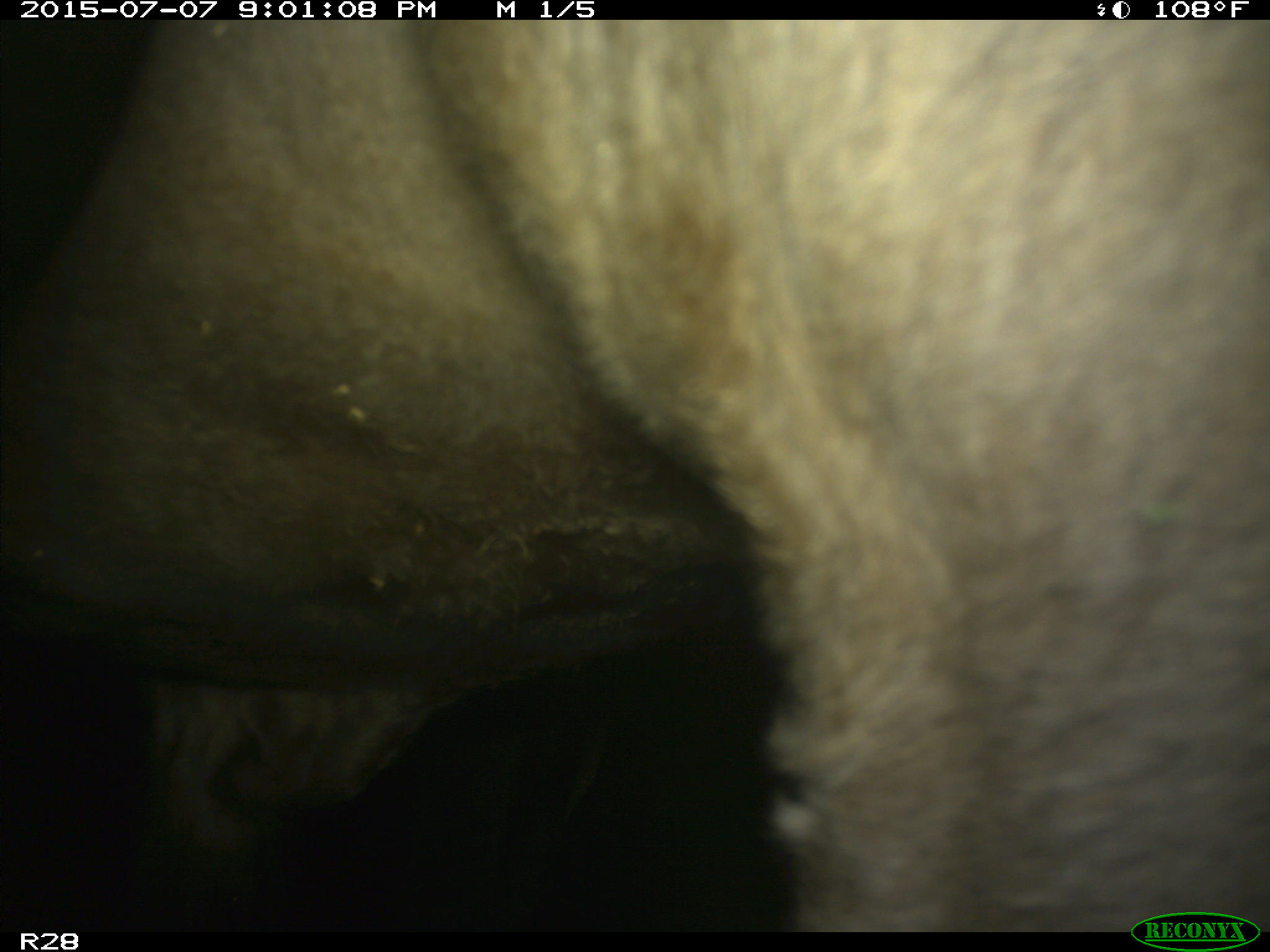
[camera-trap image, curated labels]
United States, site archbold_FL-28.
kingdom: Animalia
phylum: Chordata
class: Mammalia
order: Artiodactyla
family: Bovidae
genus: Bos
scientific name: Bos taurus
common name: domestic cow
Bos taurus (domestic cow).